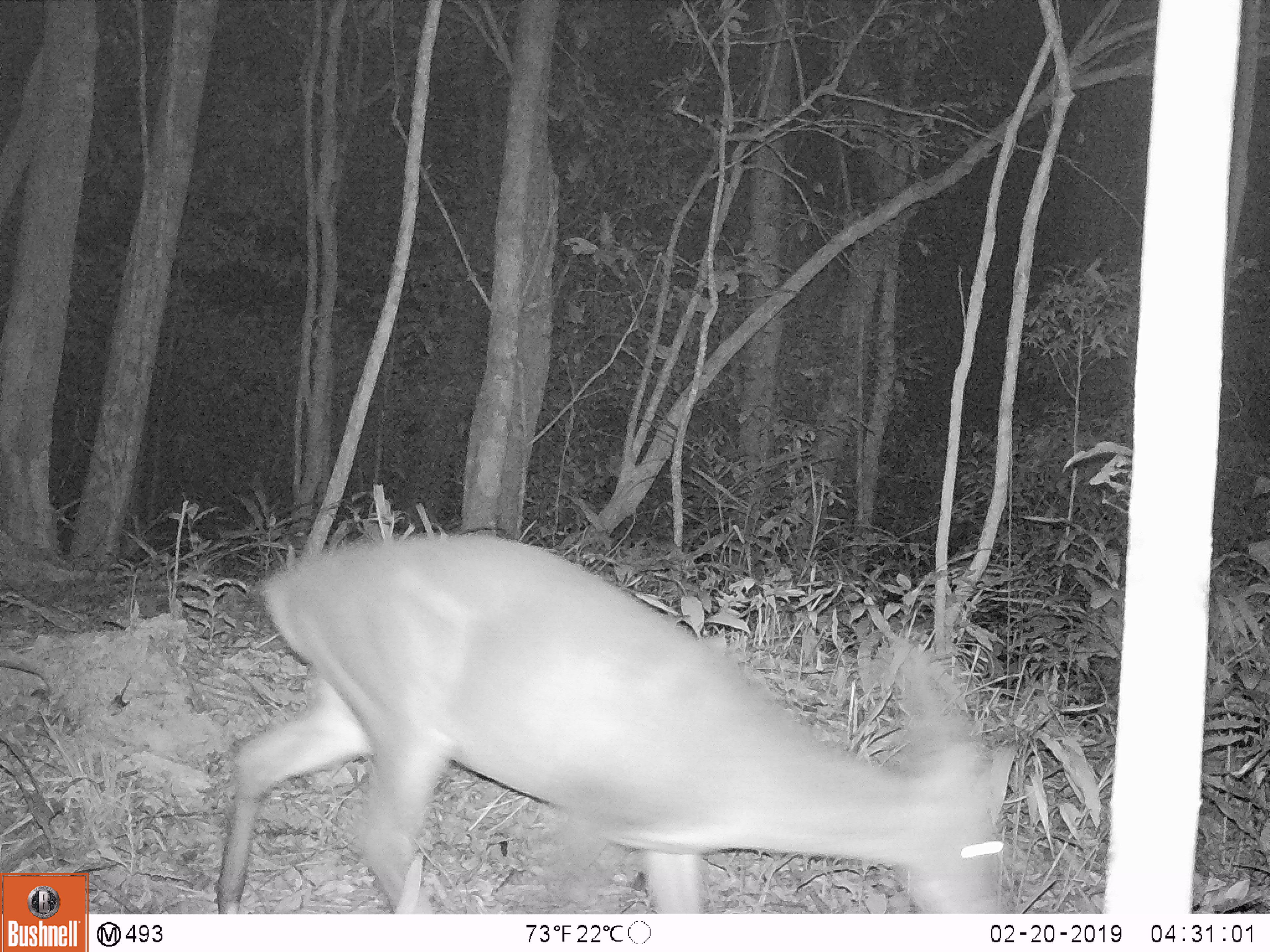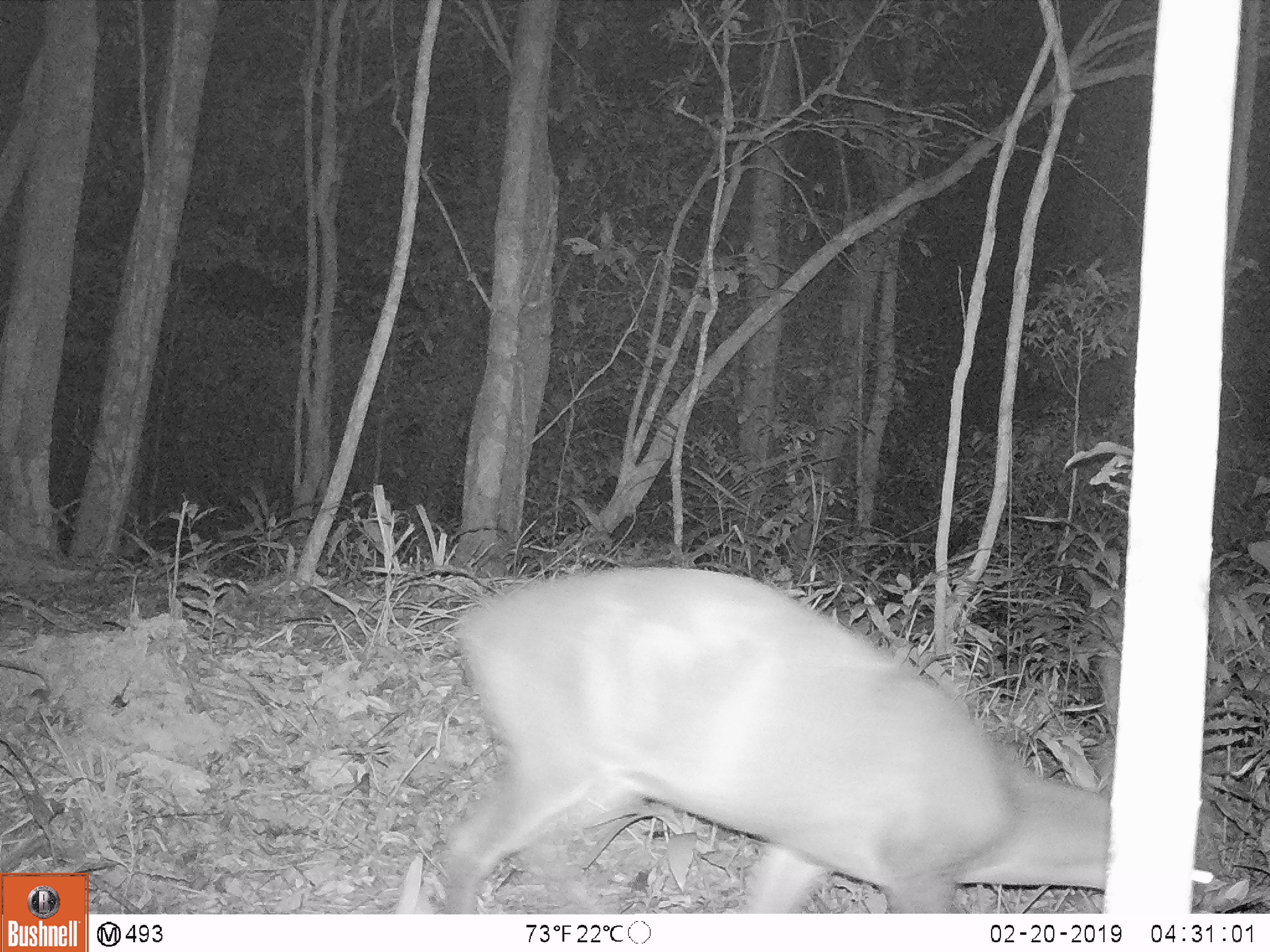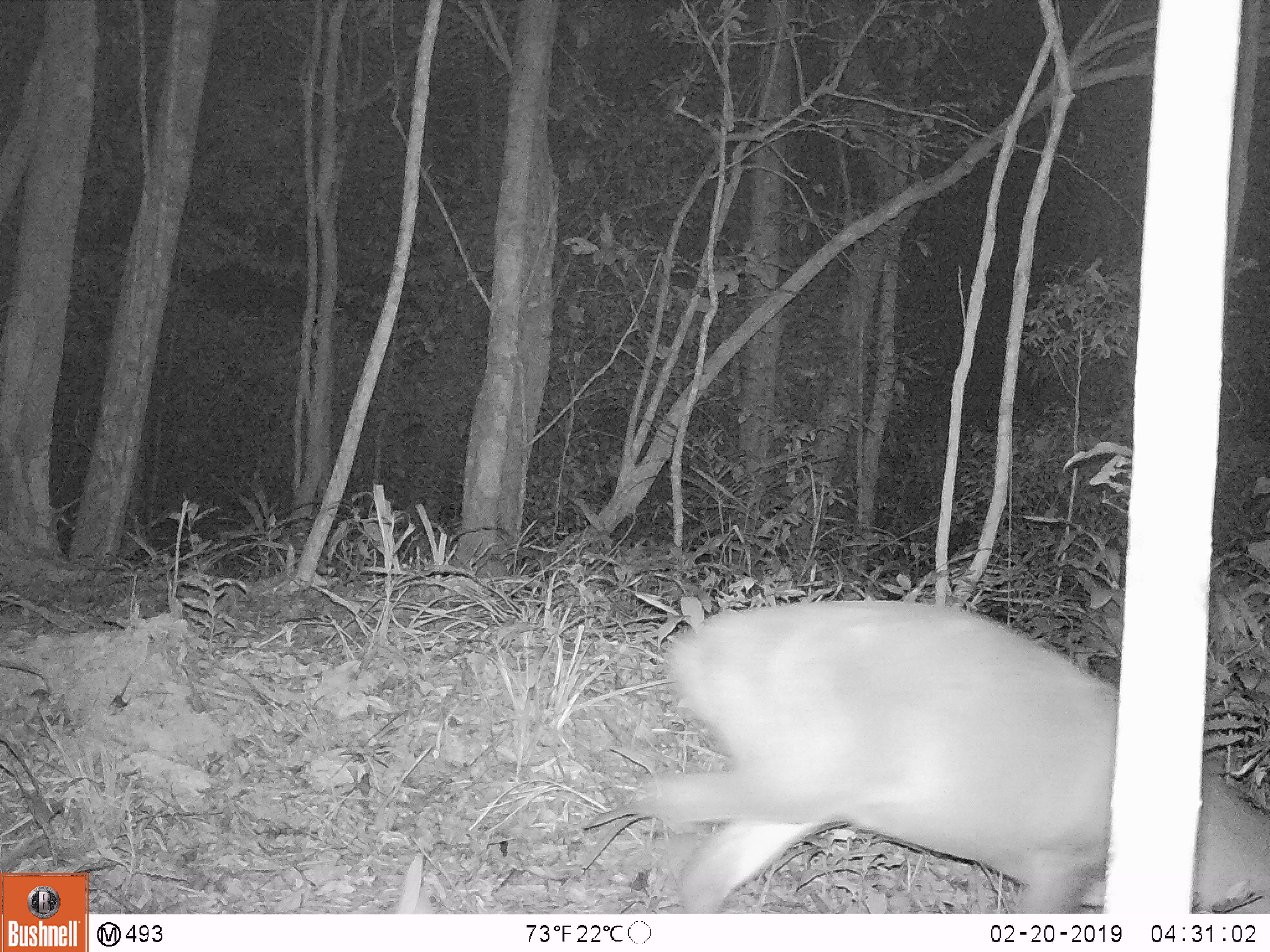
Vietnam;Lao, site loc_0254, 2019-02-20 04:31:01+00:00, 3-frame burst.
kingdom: Animalia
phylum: Chordata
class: Mammalia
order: Artiodactyla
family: Cervidae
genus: Muntiacus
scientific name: Muntiacus vuquangensis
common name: large-antlered muntjac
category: large antlered muntjac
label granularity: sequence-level